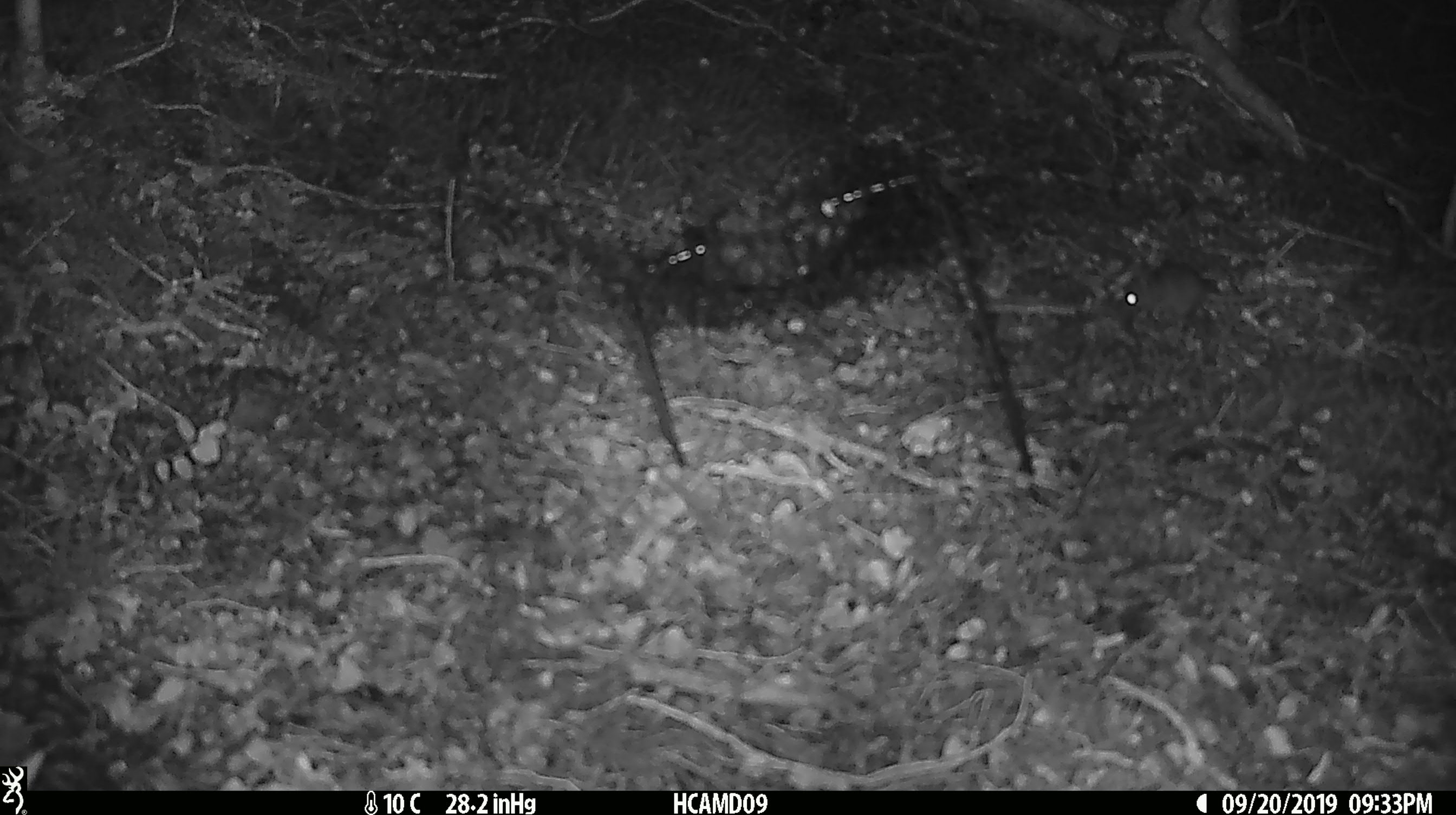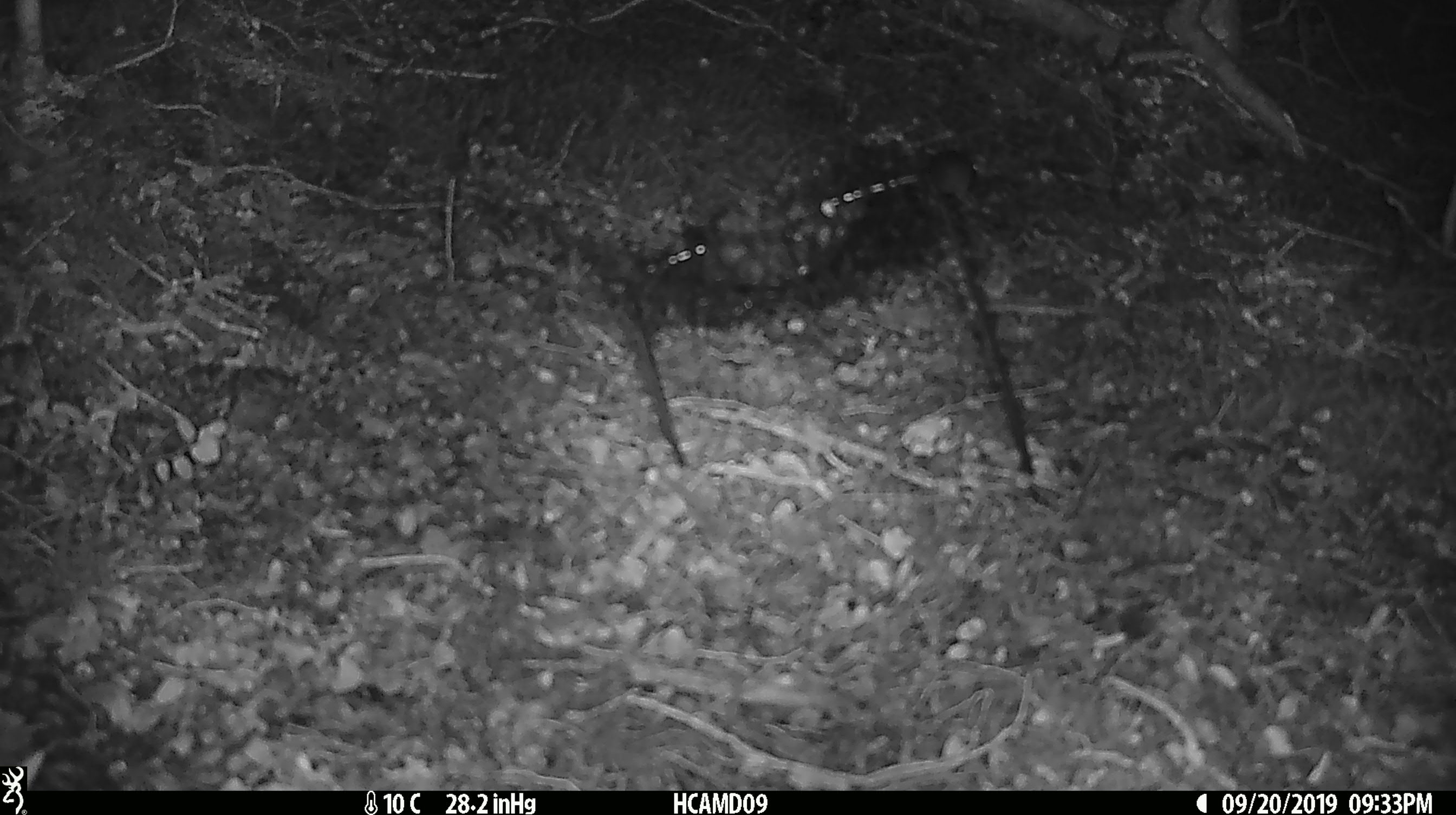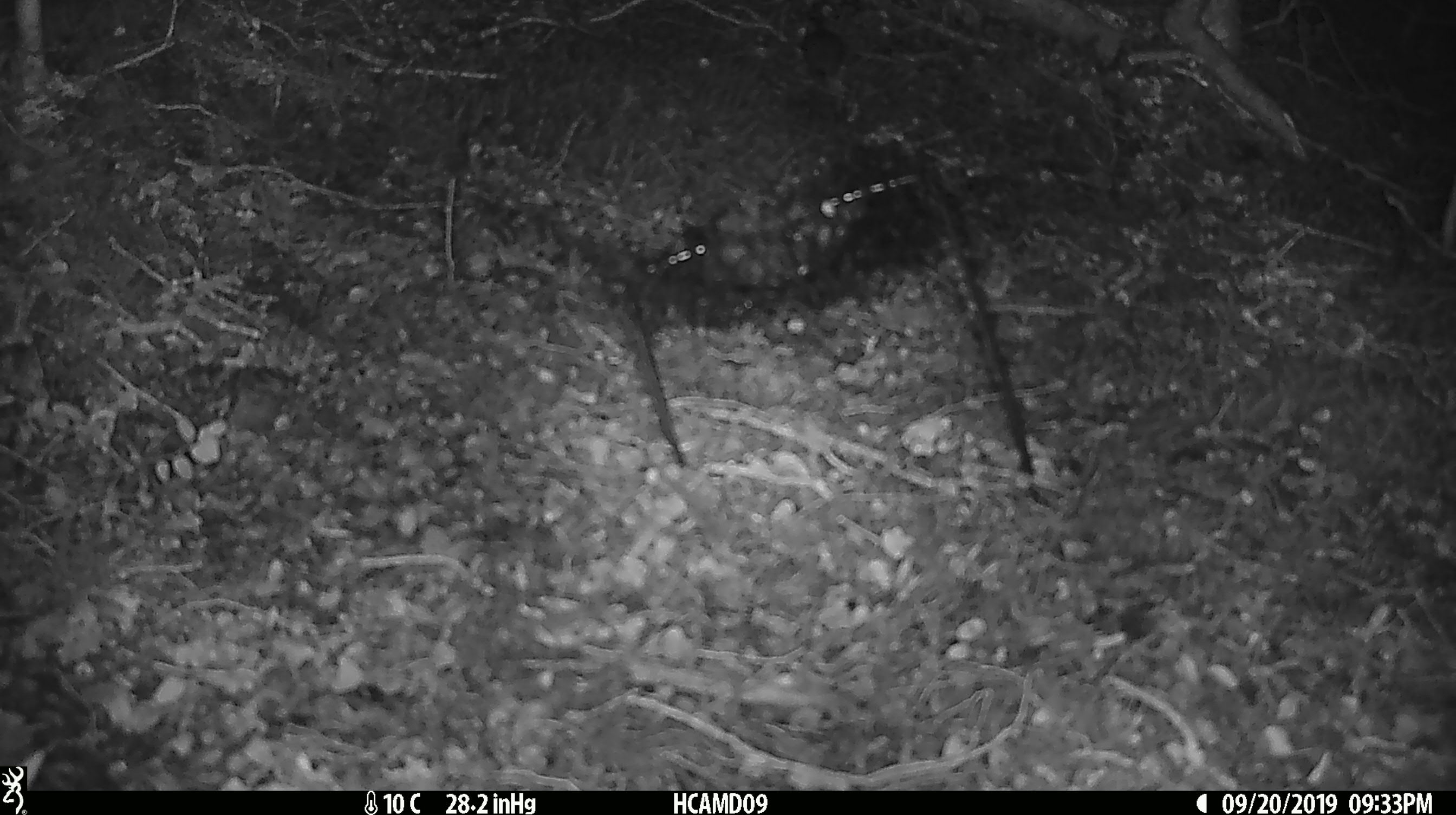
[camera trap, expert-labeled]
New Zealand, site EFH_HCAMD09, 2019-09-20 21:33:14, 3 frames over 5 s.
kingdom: Animalia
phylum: Chordata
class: Mammalia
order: Rodentia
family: Muridae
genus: Mus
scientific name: Mus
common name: mouse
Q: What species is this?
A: Mouse (Mus).